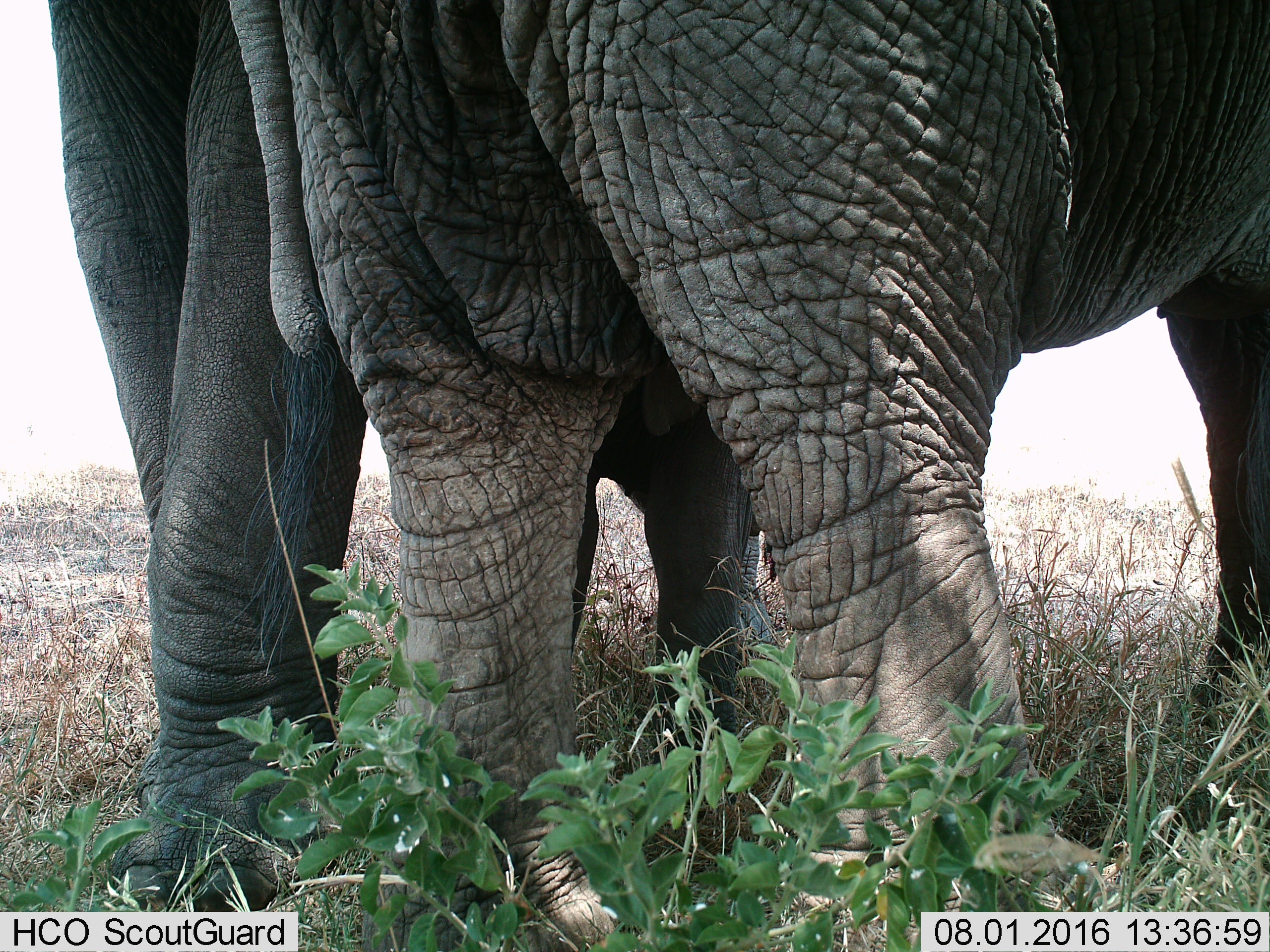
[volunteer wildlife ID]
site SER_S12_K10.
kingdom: Animalia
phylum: Chordata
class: Mammalia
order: Proboscidea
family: Elephantidae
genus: Loxodonta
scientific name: Loxodonta africana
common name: african bush elephant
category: elephant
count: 2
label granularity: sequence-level